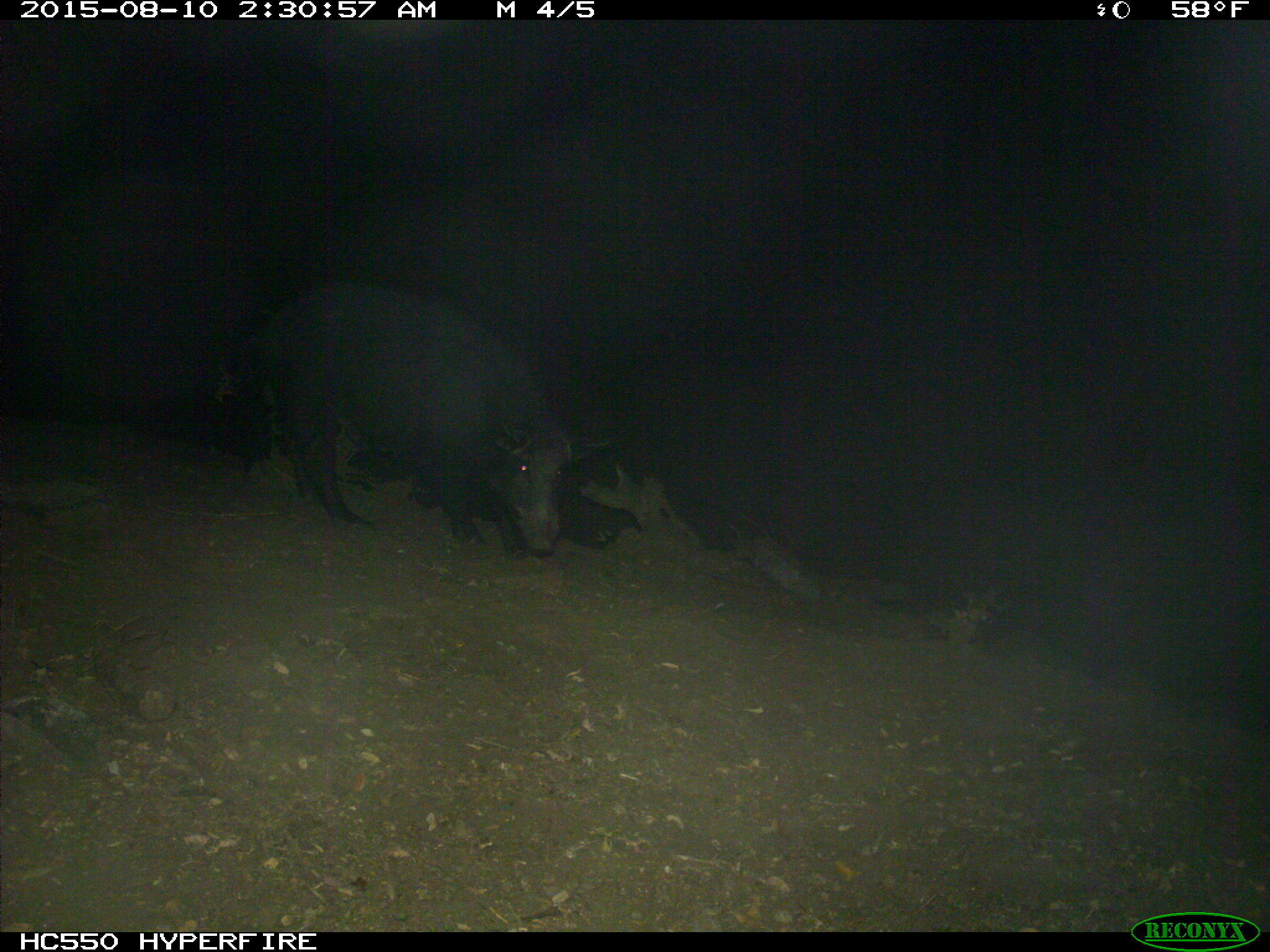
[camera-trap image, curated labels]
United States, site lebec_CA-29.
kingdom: Animalia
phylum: Chordata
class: Mammalia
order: Artiodactyla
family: Suidae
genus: Sus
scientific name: Sus scrofa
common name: wild boar